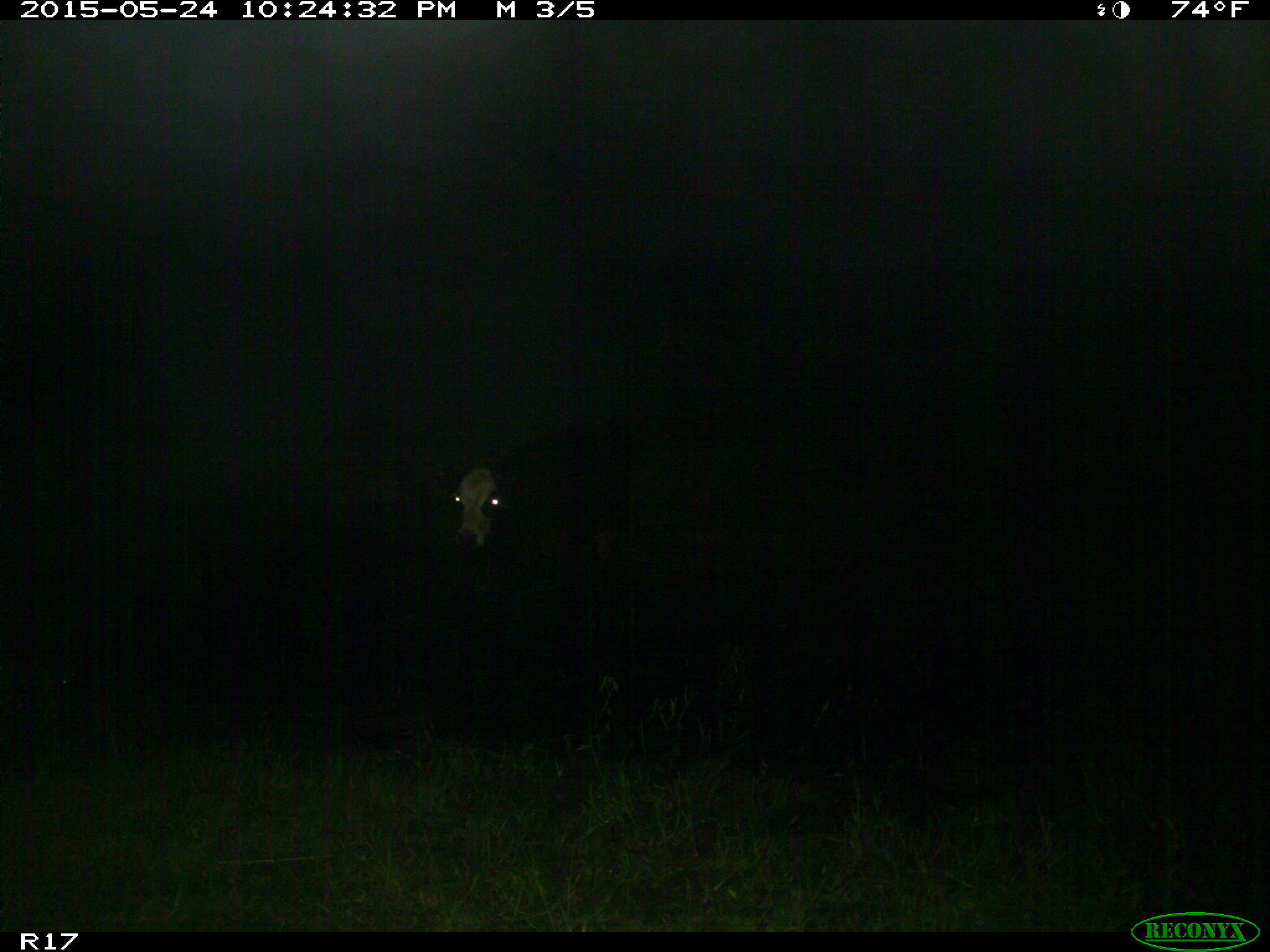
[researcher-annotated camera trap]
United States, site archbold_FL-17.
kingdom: Animalia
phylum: Chordata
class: Mammalia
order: Artiodactyla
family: Bovidae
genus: Bos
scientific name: Bos taurus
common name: domestic cow